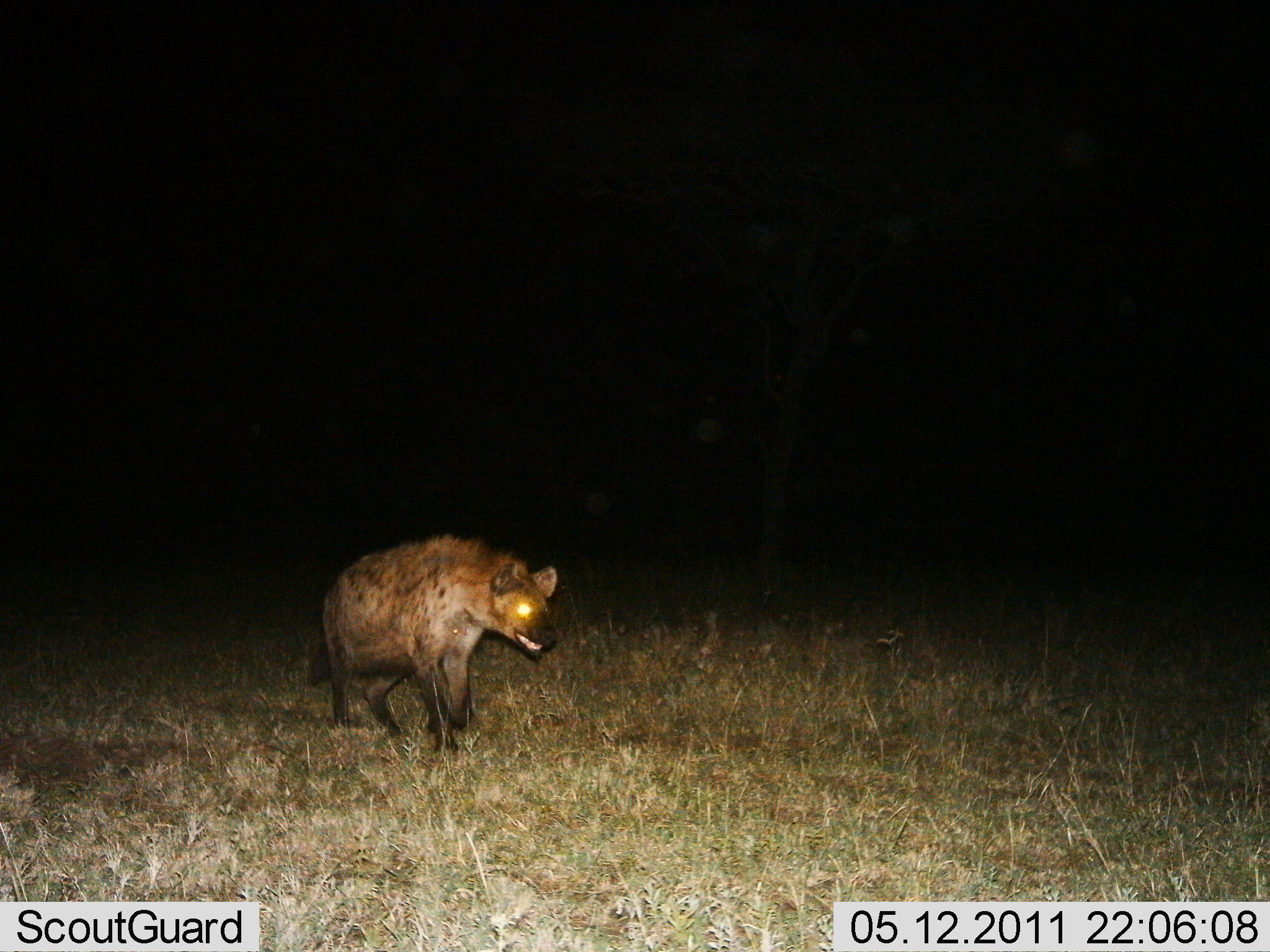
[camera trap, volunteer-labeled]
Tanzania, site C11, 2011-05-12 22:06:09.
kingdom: Animalia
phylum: Chordata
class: Mammalia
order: Carnivora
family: Hyaenidae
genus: Crocuta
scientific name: Crocuta crocuta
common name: spotted hyena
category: hyenaspotted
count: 1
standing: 40%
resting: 0%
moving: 70%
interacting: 0%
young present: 0%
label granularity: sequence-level